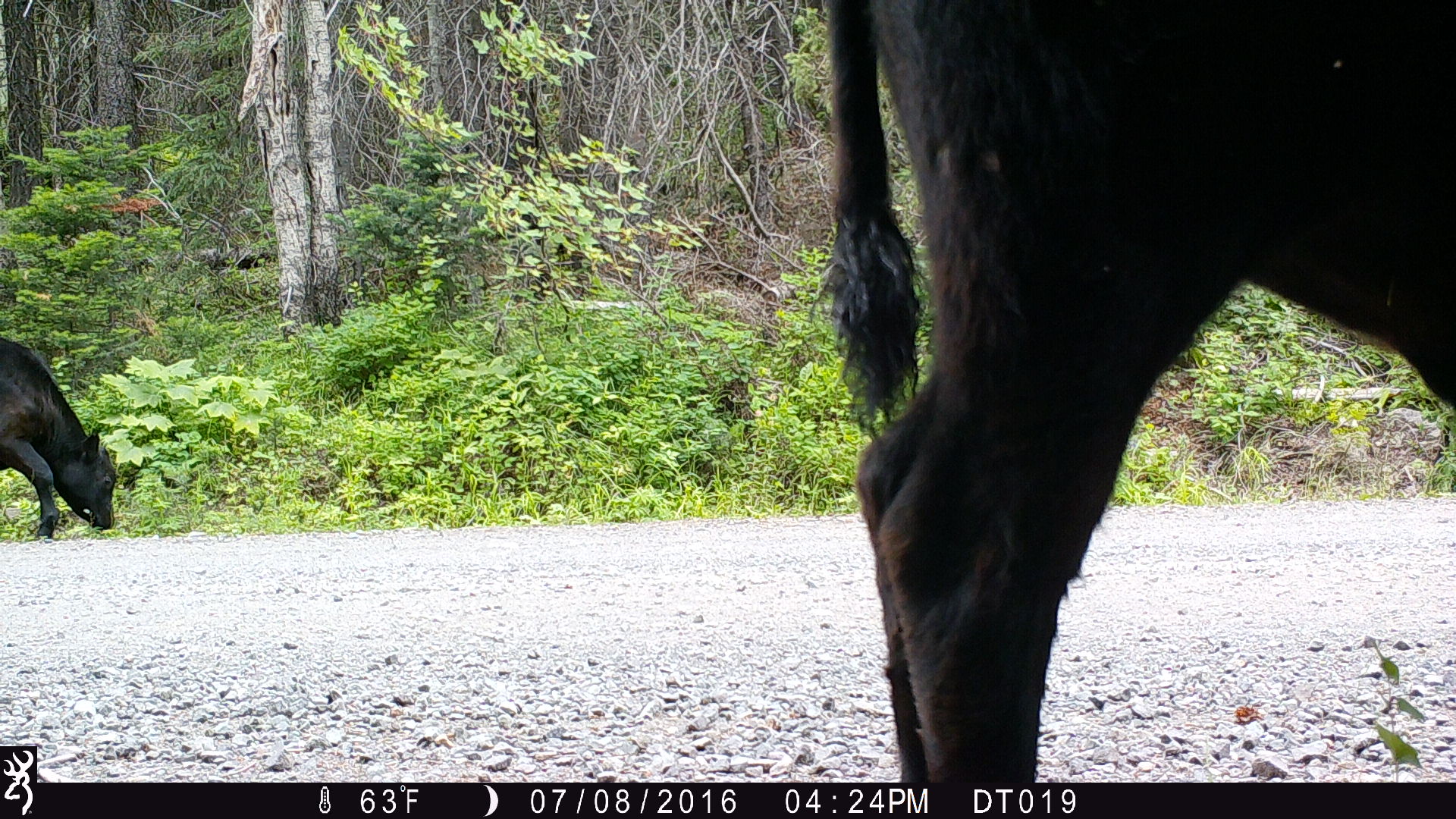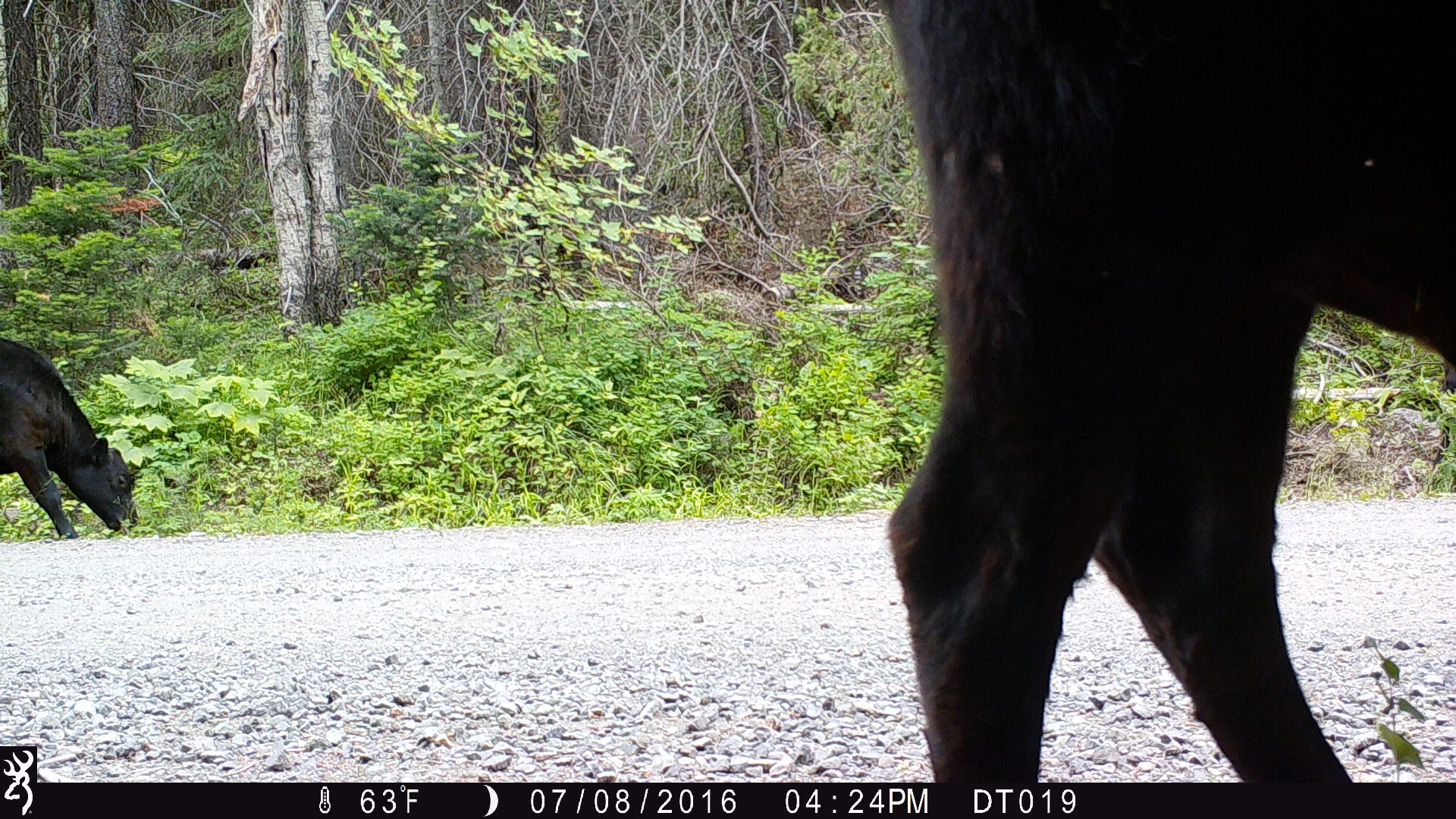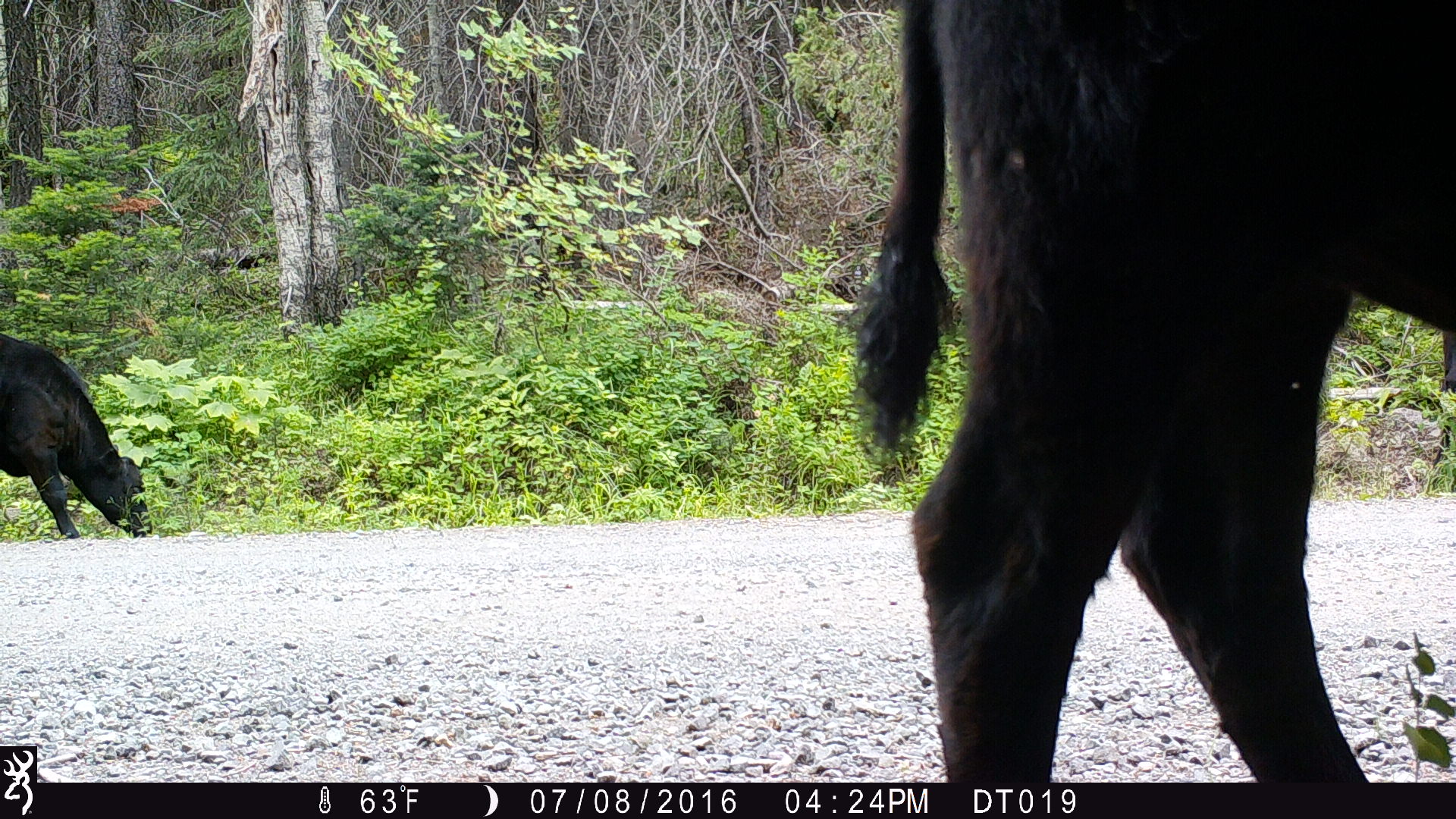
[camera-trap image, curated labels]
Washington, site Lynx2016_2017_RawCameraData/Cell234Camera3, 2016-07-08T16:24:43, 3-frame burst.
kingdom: Animalia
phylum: Chordata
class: Mammalia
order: Artiodactyla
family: Bovidae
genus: Bos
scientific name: Bos taurus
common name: domestic cattle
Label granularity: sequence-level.